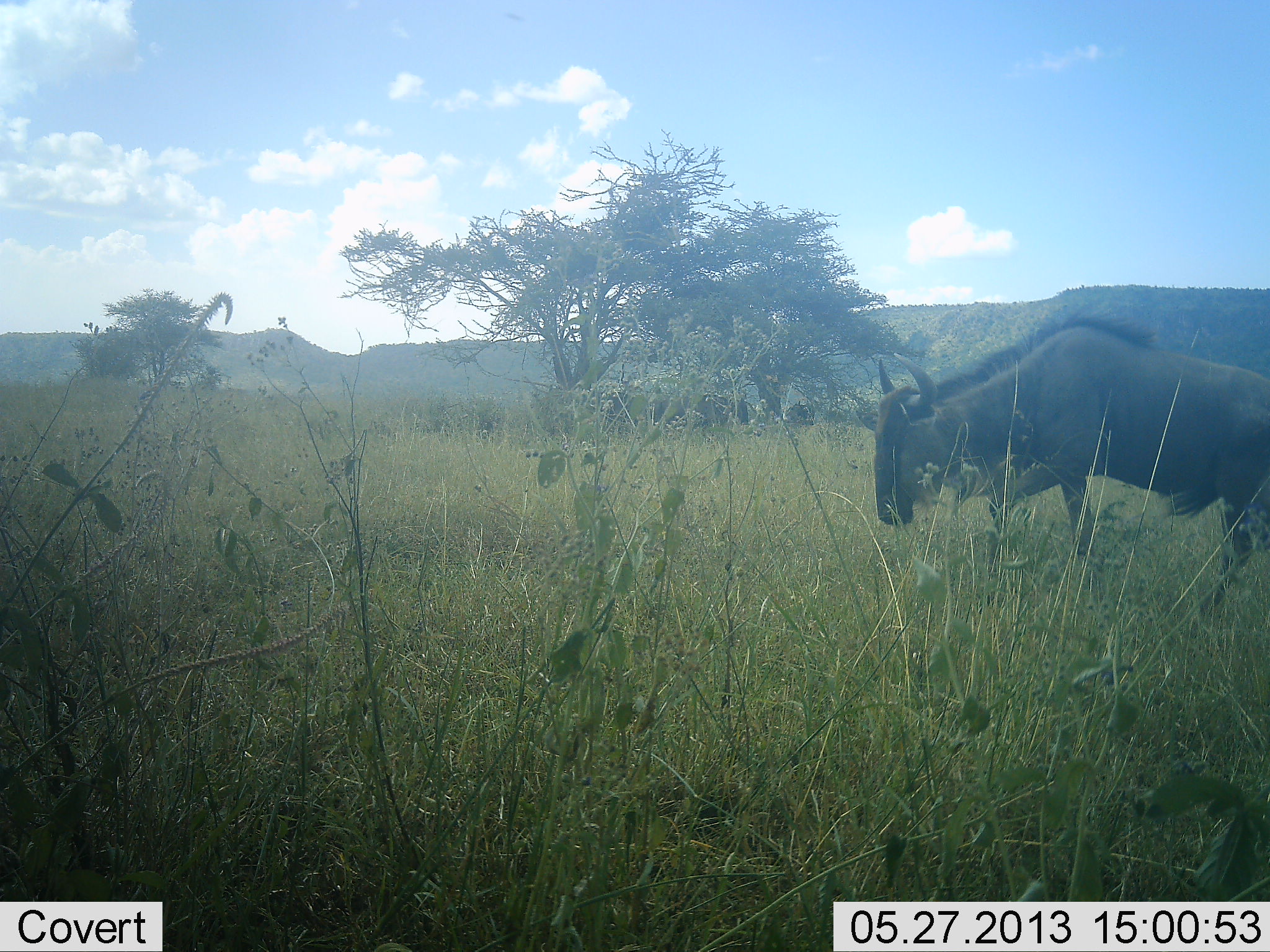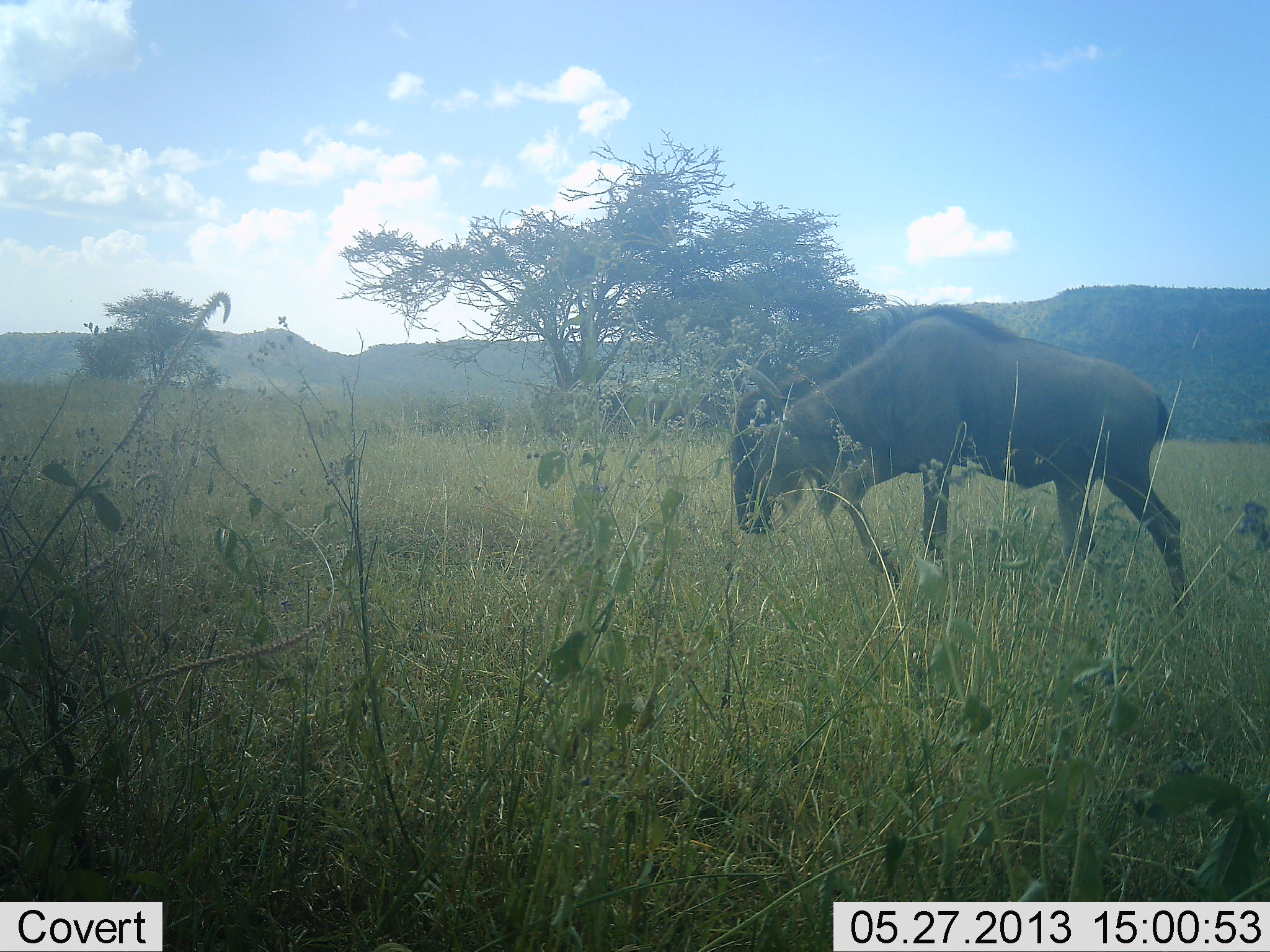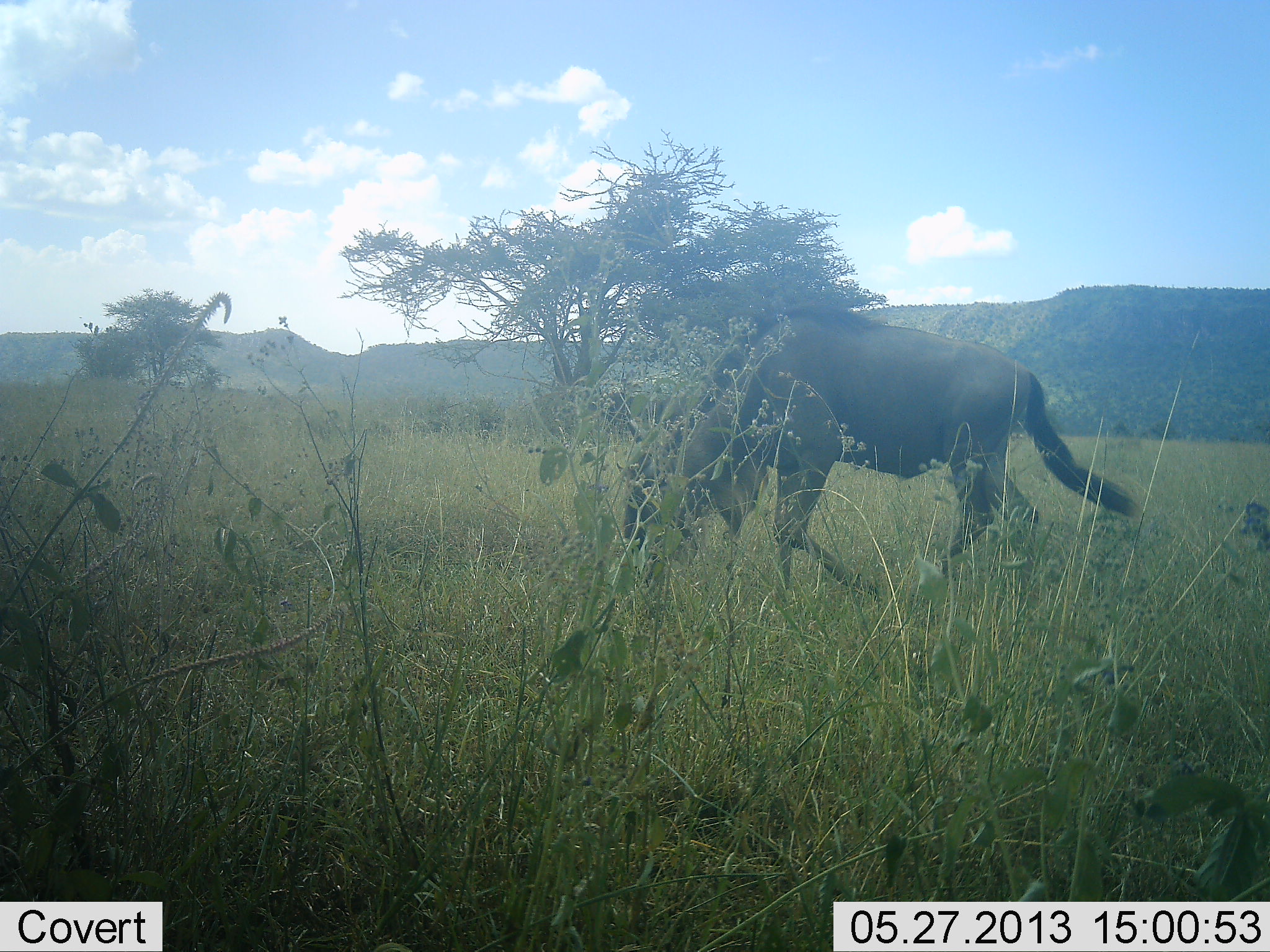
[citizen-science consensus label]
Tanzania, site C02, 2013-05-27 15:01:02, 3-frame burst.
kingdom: Animalia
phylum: Chordata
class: Mammalia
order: Artiodactyla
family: Bovidae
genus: Connochaetes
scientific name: Connochaetes taurinus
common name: blue wildebeest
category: wildebeest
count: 1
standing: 3%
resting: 0%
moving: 97%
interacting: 0%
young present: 0%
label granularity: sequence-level